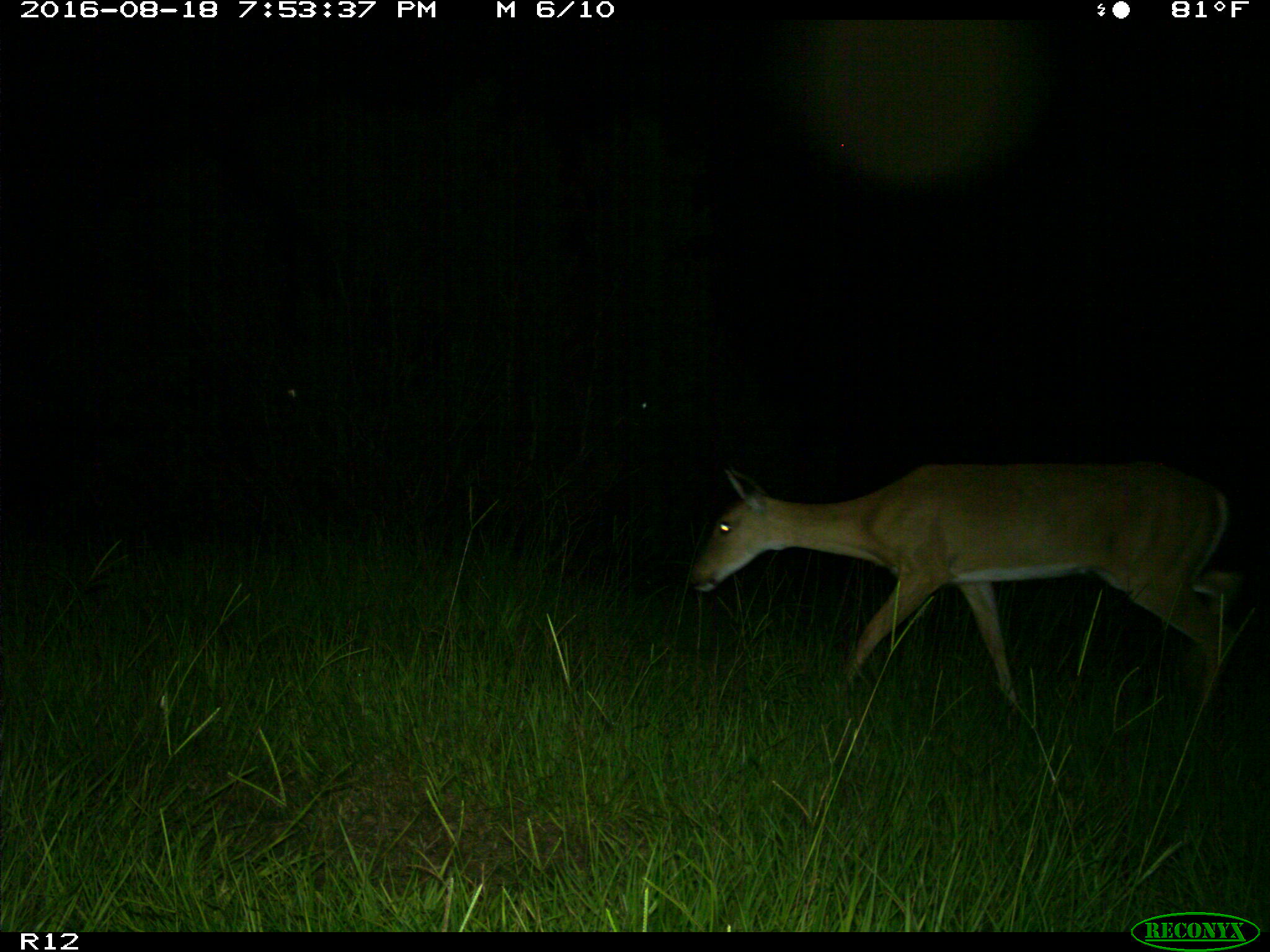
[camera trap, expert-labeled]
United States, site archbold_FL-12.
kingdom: Animalia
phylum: Chordata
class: Mammalia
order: Artiodactyla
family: Cervidae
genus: Odocoileus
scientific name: Odocoileus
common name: deer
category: unidentified deer